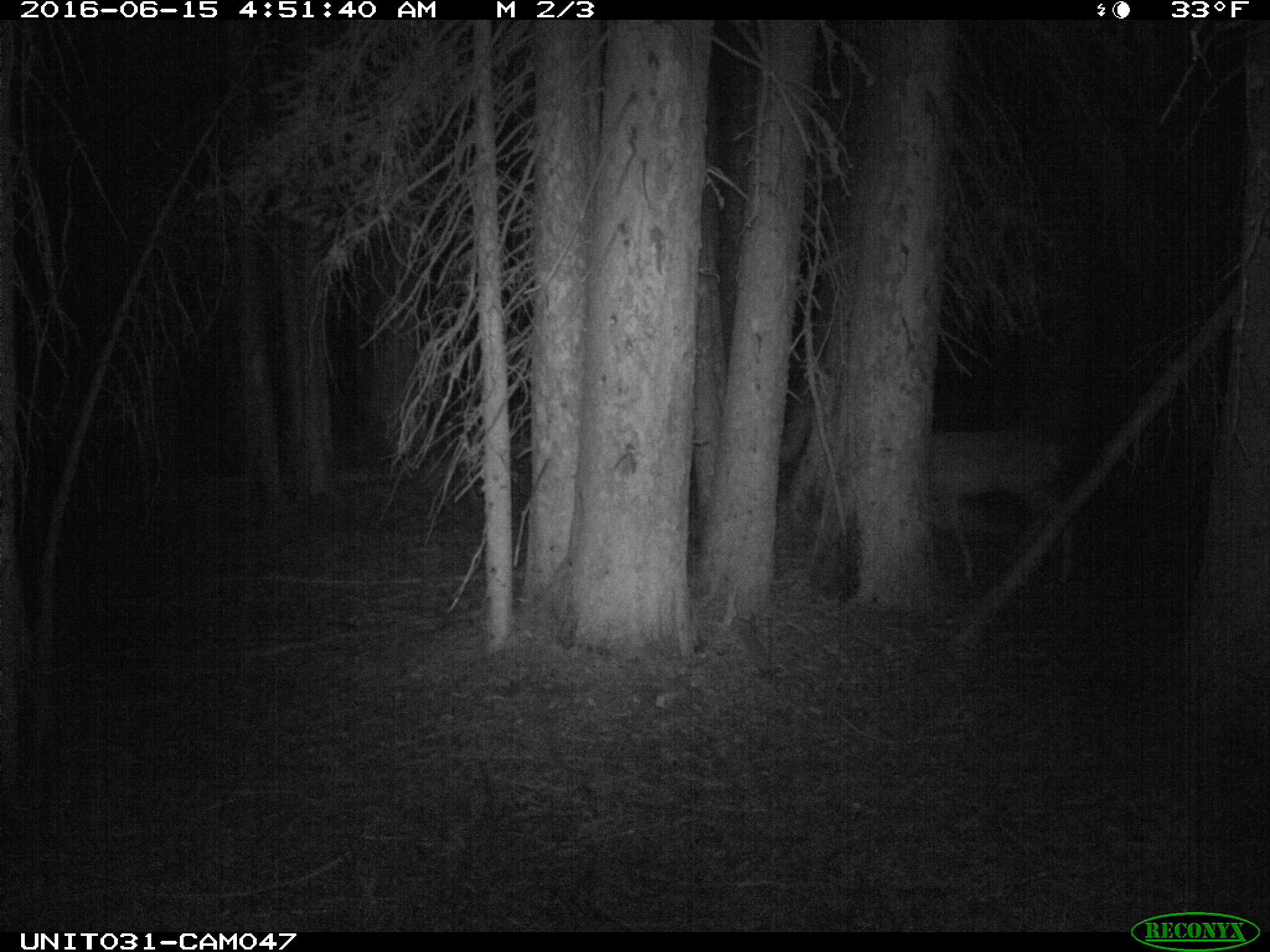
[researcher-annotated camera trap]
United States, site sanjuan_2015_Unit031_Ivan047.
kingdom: Animalia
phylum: Chordata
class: Mammalia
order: Artiodactyla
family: Cervidae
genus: Odocoileus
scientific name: Odocoileus hemionus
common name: mule deer